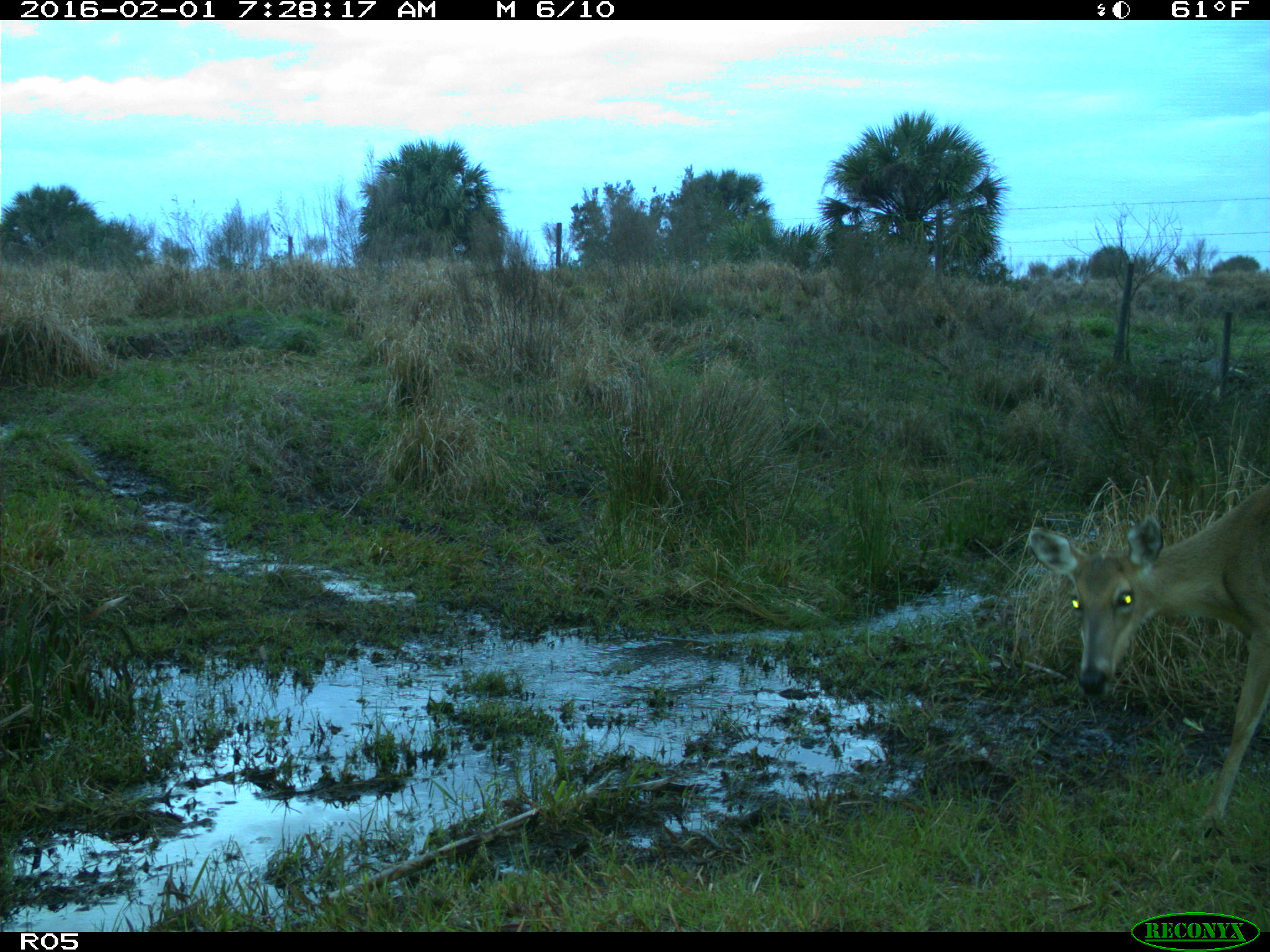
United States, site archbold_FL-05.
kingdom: Animalia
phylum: Chordata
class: Mammalia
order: Artiodactyla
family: Cervidae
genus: Odocoileus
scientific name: Odocoileus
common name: deer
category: unidentified deer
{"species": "unidentified deer (deer) (Odocoileus)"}